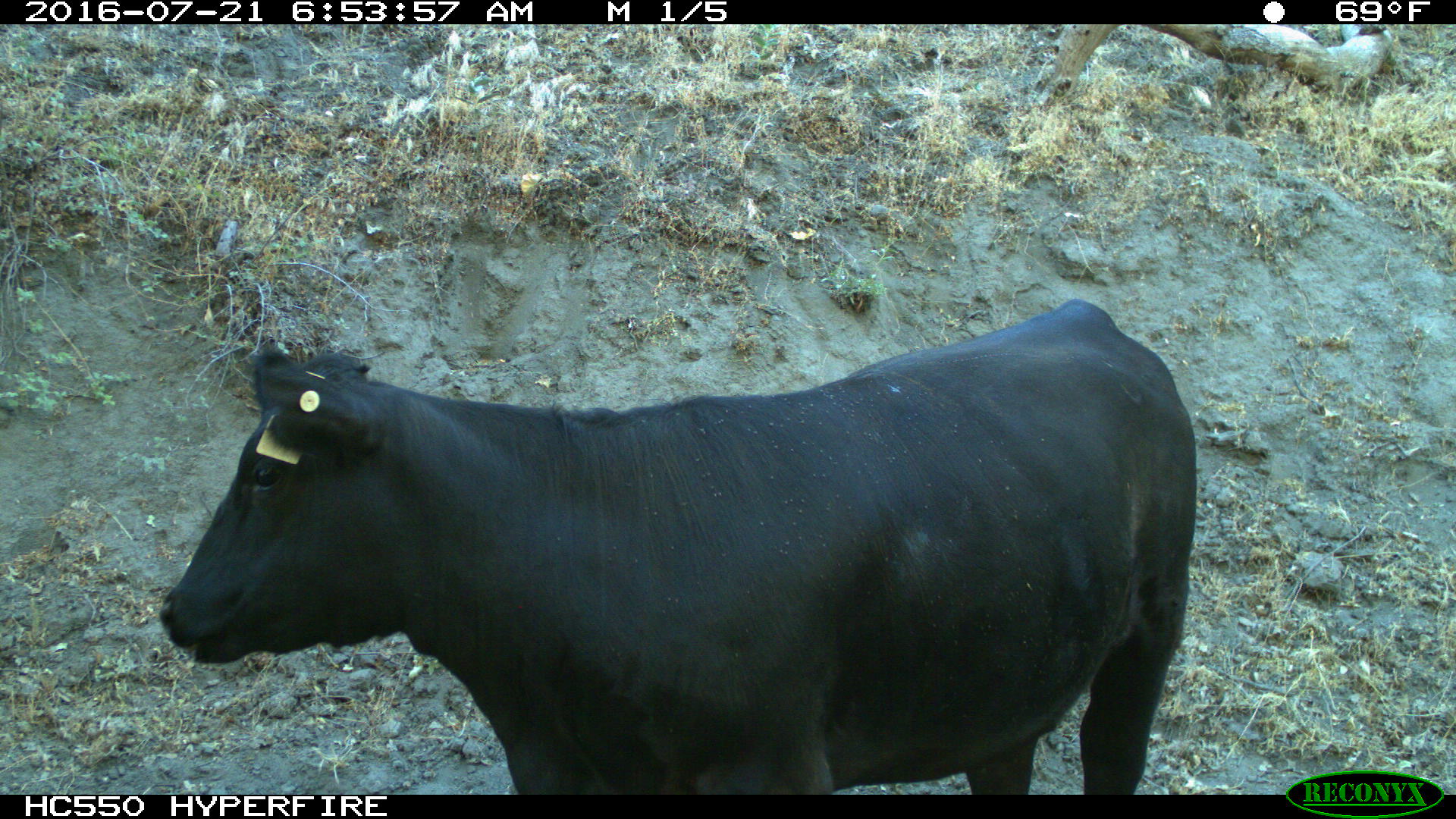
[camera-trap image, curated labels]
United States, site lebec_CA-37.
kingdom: Animalia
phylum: Chordata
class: Mammalia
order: Artiodactyla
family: Bovidae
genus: Bos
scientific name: Bos taurus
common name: domestic cow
Bos taurus (domestic cow).